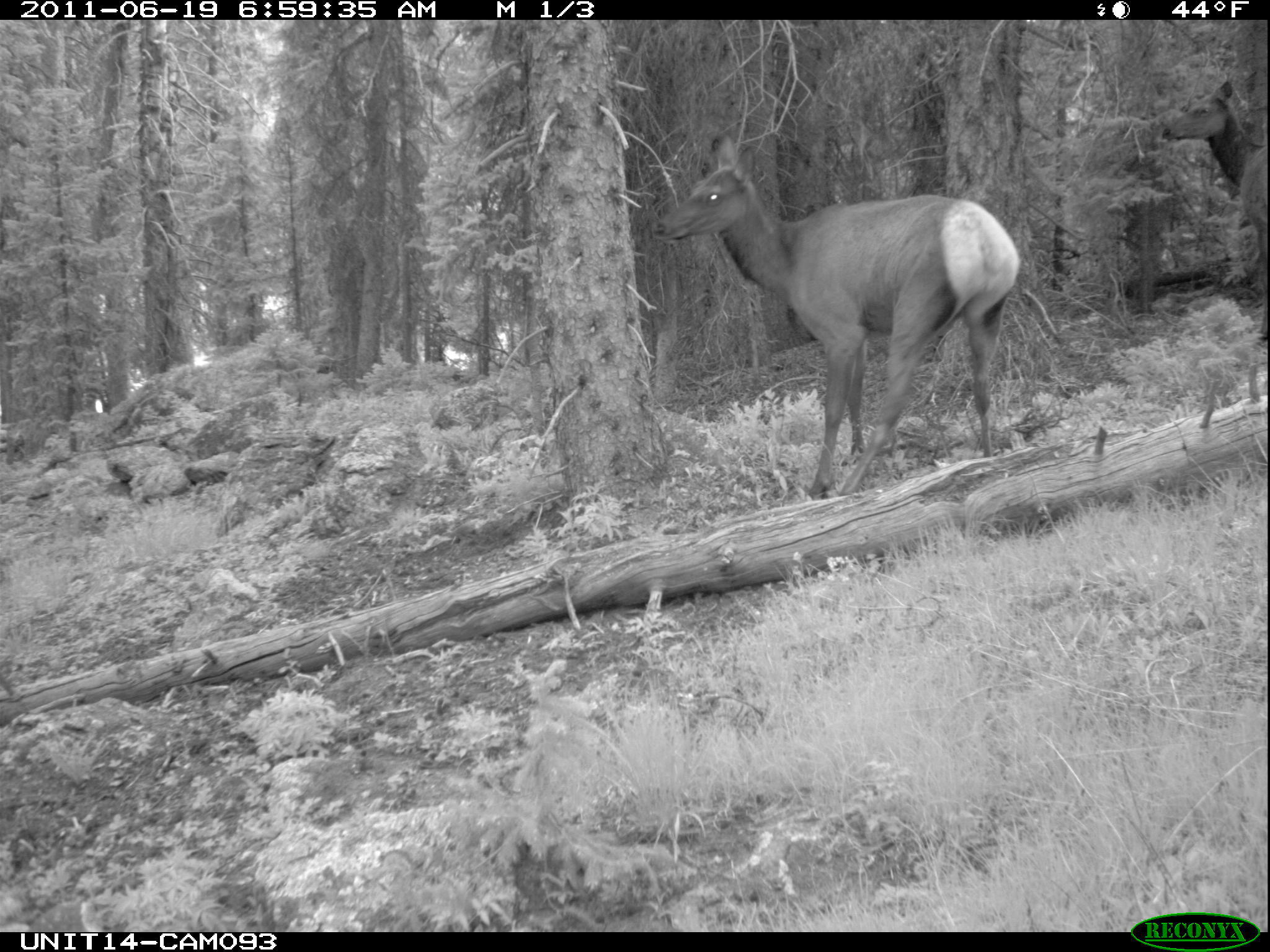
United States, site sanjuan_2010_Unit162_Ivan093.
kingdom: Animalia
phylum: Chordata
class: Mammalia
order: Artiodactyla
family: Cervidae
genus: Cervus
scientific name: Cervus elaphus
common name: red deer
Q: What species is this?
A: Cervus elaphus (red deer).